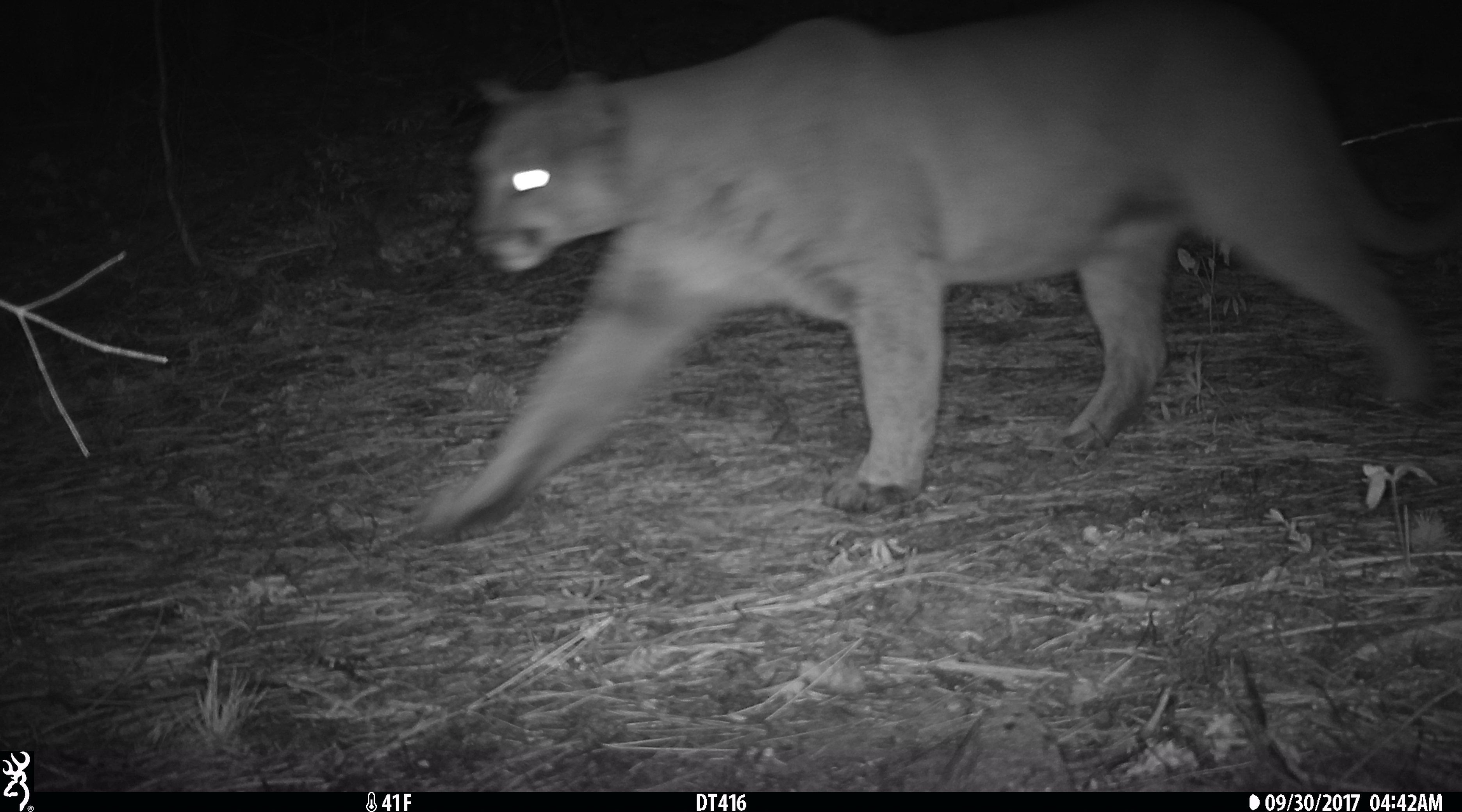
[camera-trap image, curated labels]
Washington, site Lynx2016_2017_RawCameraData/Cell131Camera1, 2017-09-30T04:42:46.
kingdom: Animalia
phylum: Chordata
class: Mammalia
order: Carnivora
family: Felidae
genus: Puma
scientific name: Puma concolor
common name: mountain lion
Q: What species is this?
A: Puma concolor (mountain lion).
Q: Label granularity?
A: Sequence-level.